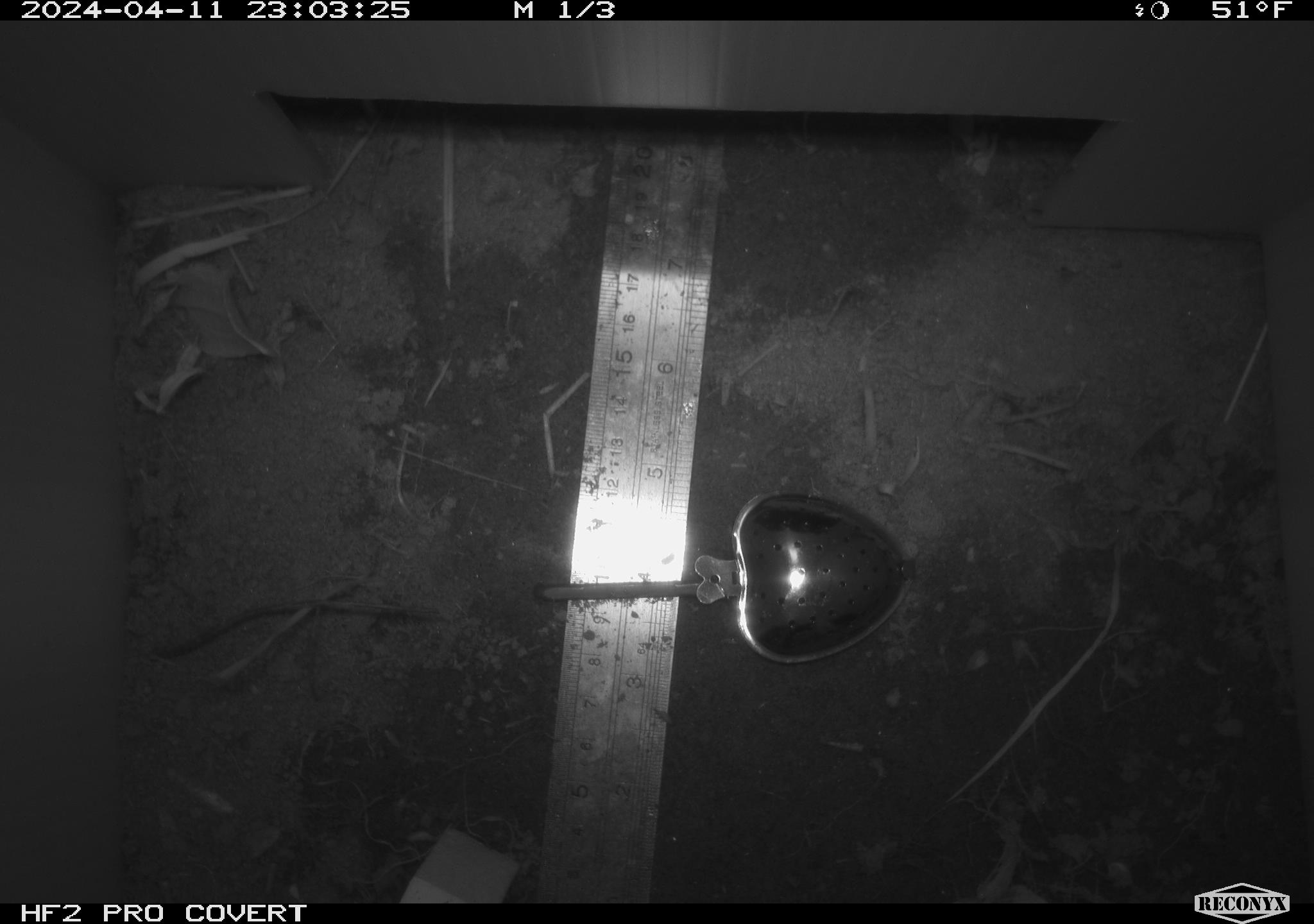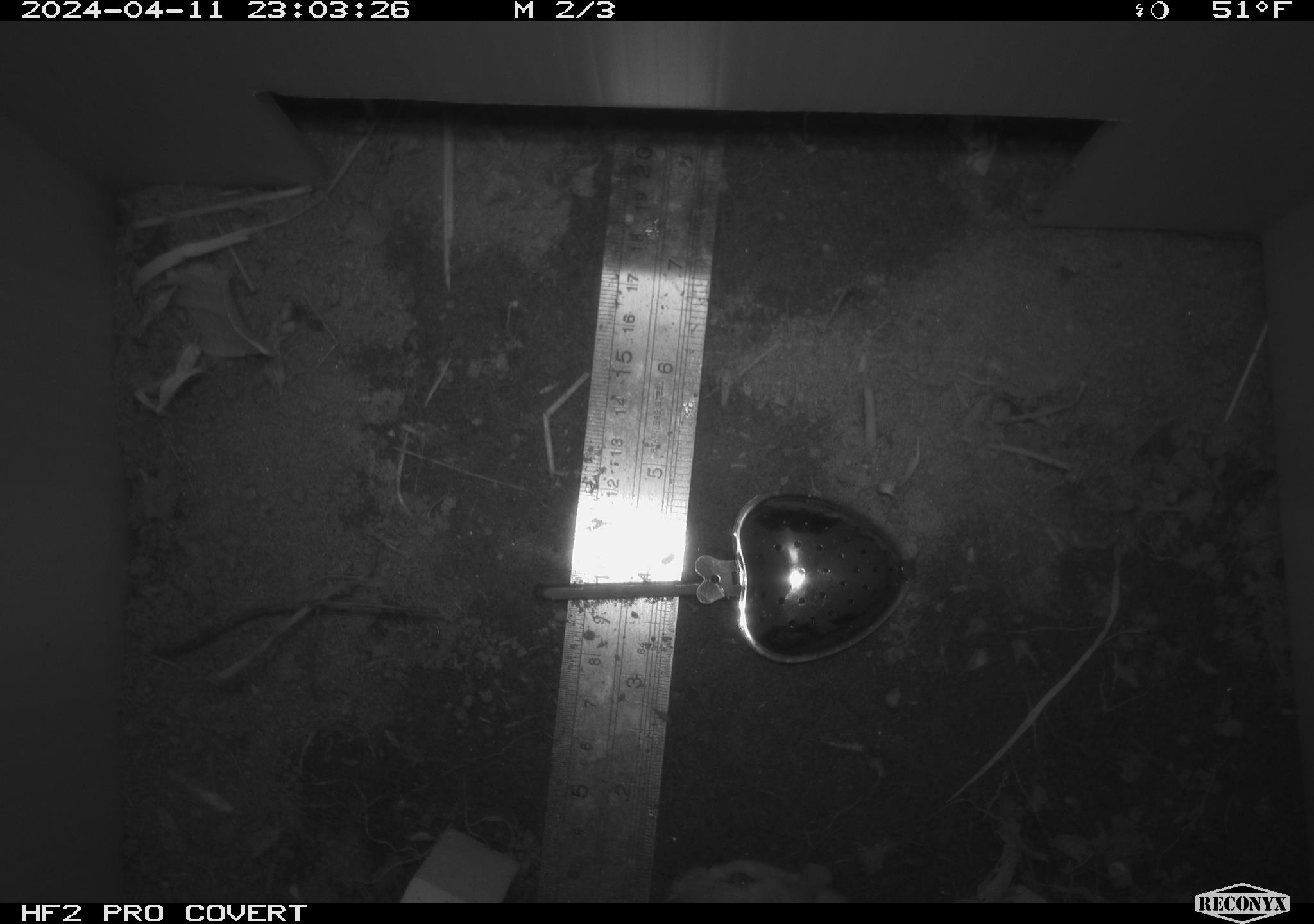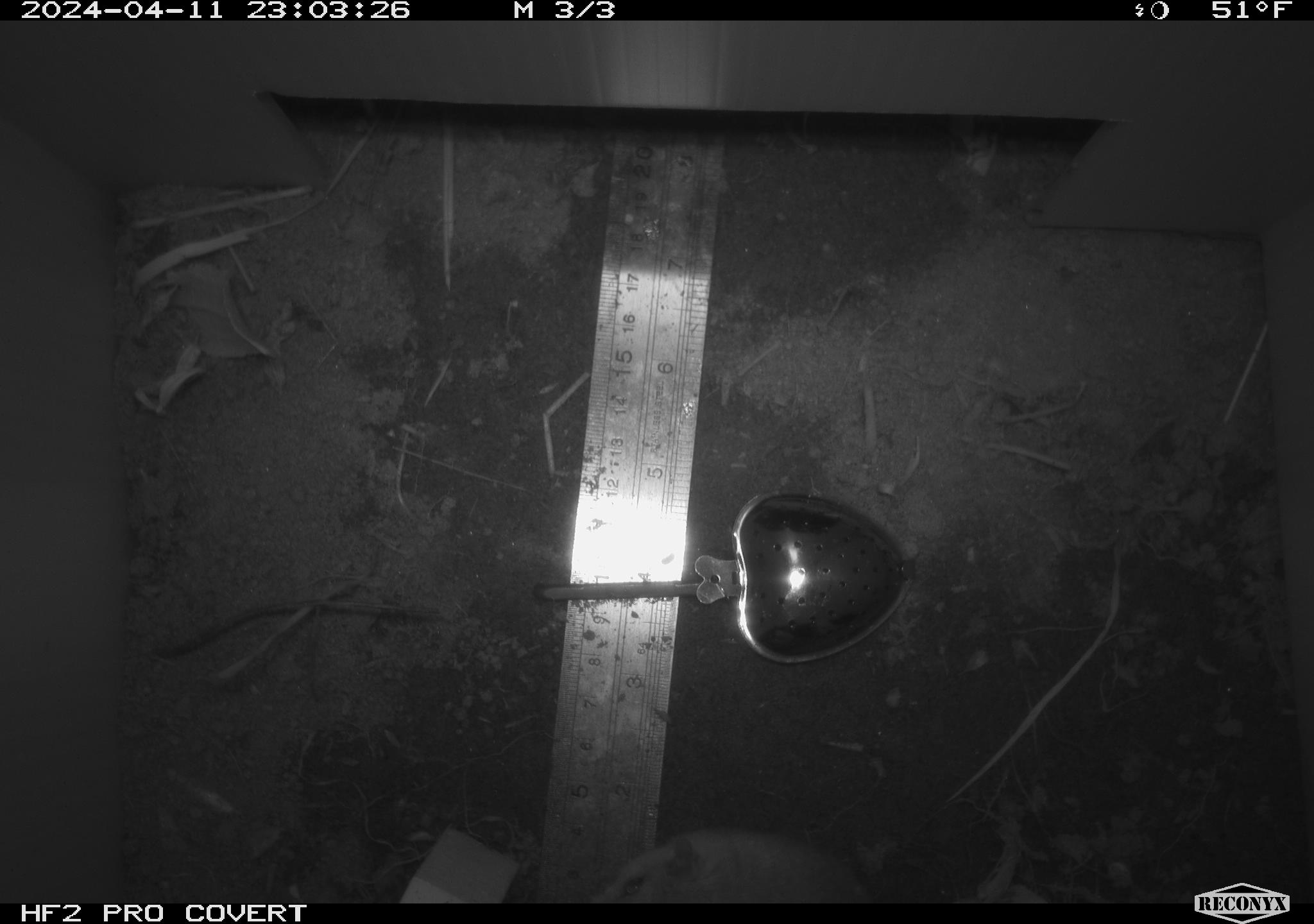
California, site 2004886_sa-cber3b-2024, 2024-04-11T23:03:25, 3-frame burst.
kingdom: Animalia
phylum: Chordata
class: Mammalia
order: Rodentia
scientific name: Rodentia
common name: mouse species